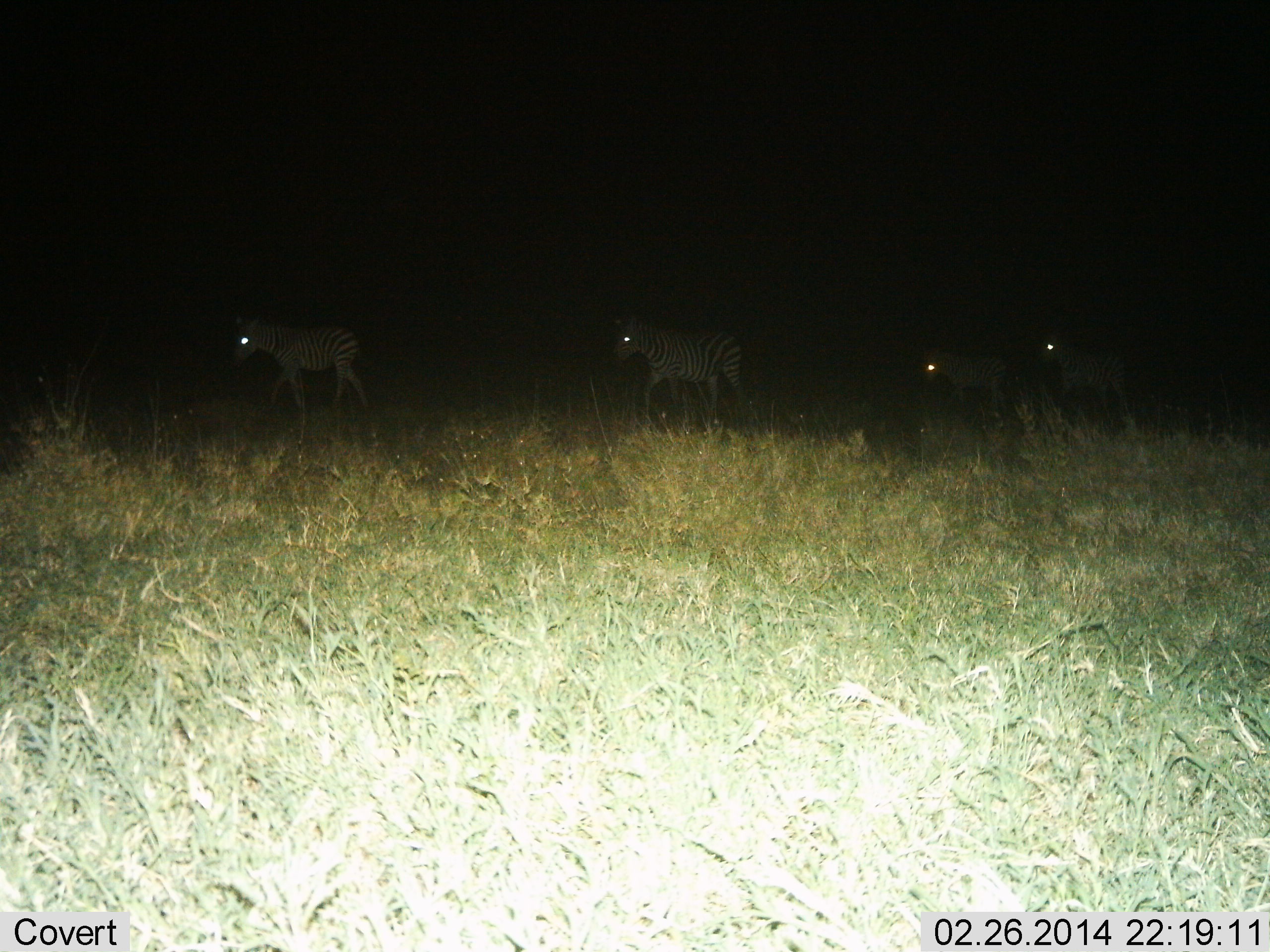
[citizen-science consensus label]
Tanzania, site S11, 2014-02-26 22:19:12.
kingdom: Animalia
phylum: Chordata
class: Mammalia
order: Perissodactyla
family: Equidae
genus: Equus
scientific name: Equus quagga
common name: plains zebra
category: zebra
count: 4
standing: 0%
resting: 0%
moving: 100%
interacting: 0%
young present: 20%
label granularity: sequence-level